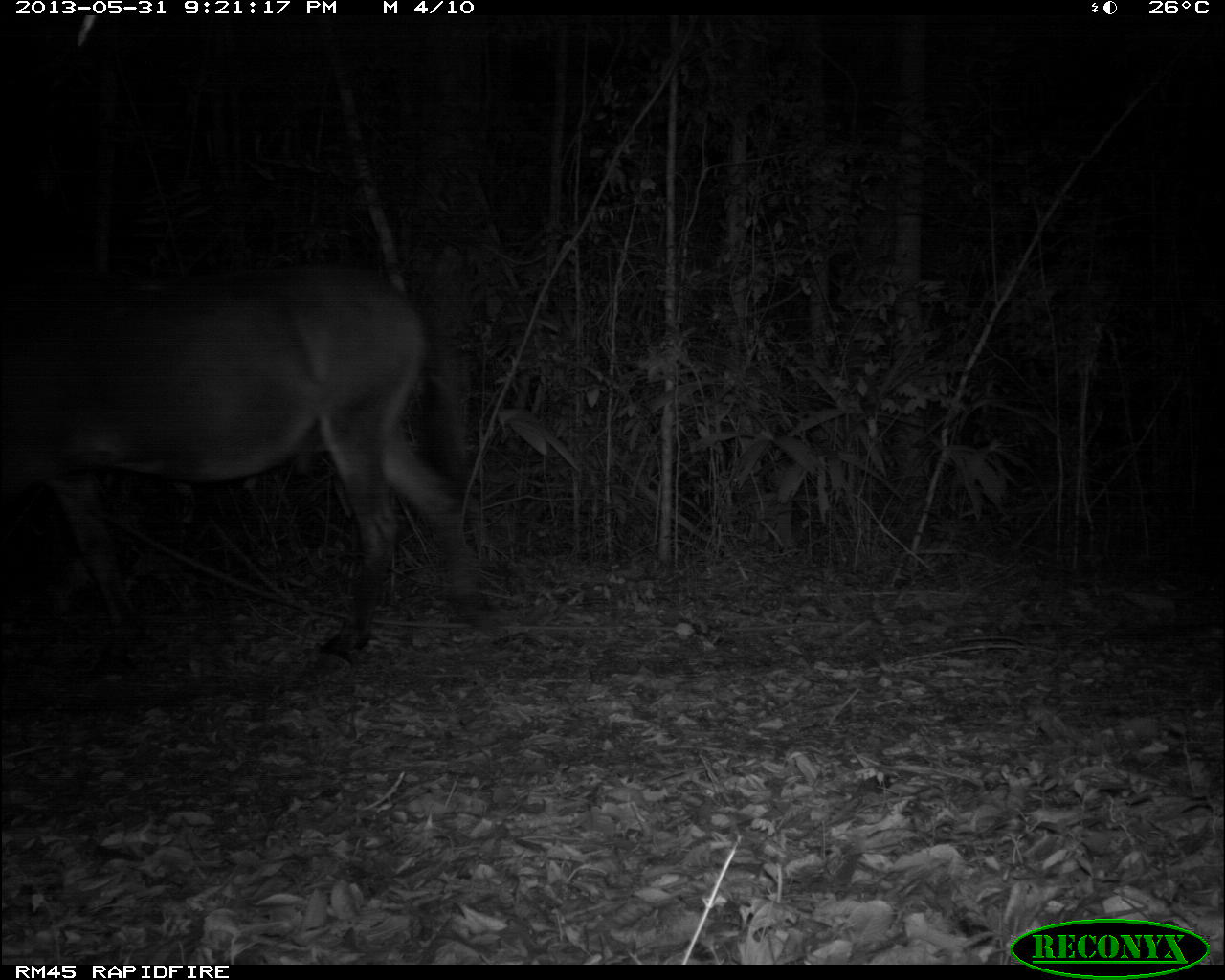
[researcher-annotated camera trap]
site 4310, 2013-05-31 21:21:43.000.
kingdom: Animalia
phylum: Chordata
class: Mammalia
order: Perissodactyla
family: Equidae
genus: Equus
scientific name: Equus ferus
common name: wild horse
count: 1